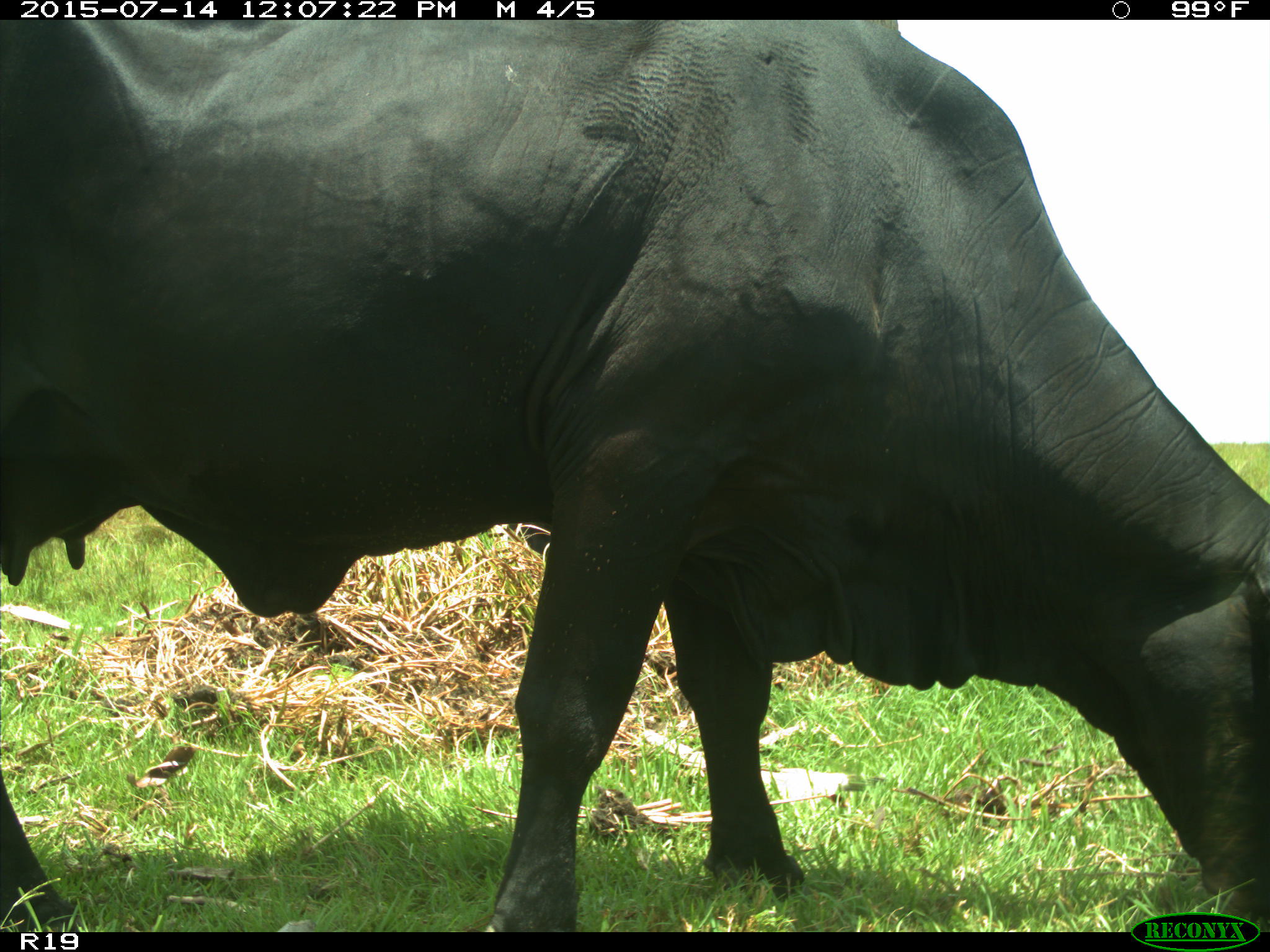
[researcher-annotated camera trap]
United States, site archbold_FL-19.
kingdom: Animalia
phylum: Chordata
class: Mammalia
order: Artiodactyla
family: Bovidae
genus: Bos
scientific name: Bos taurus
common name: domestic cow